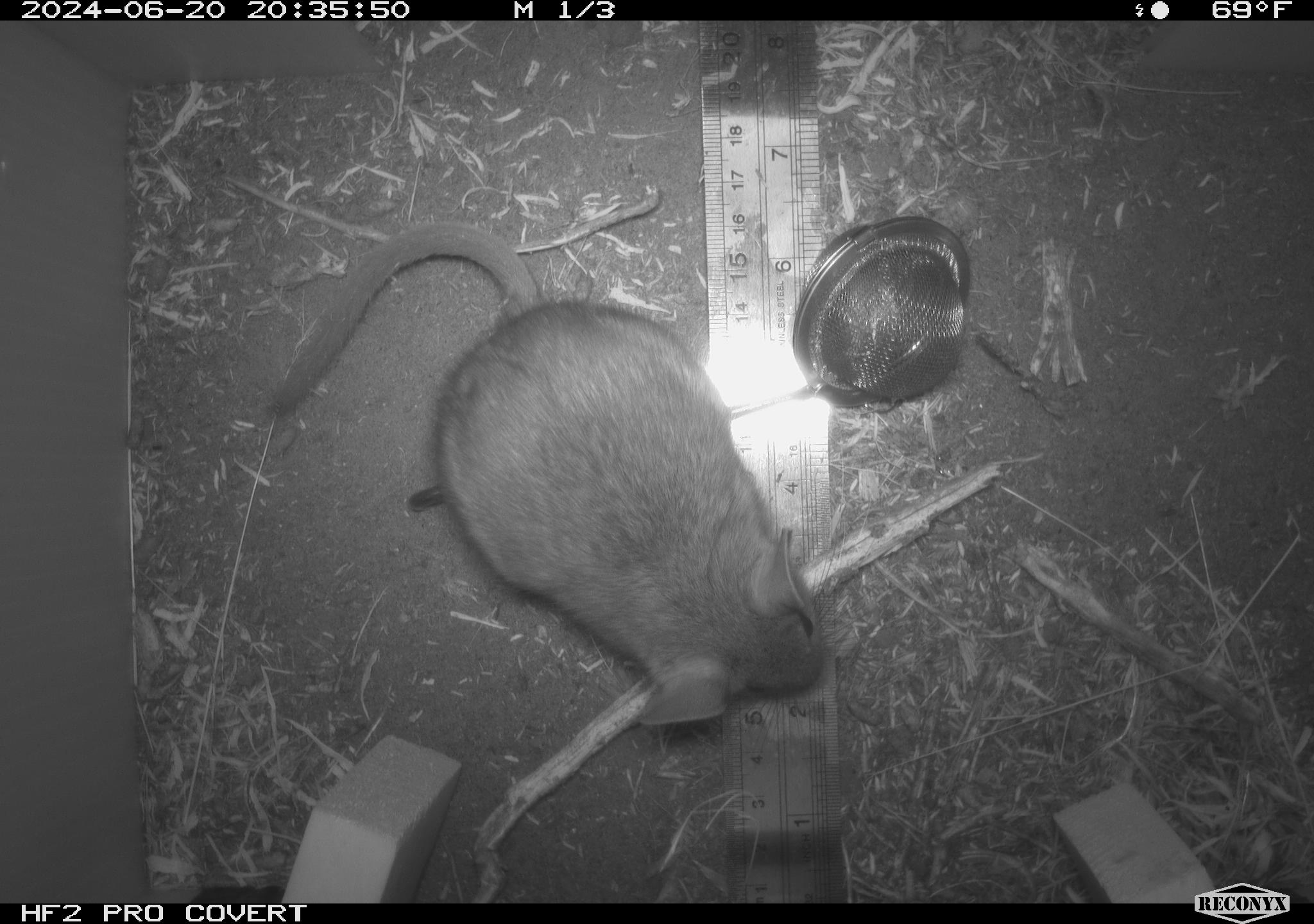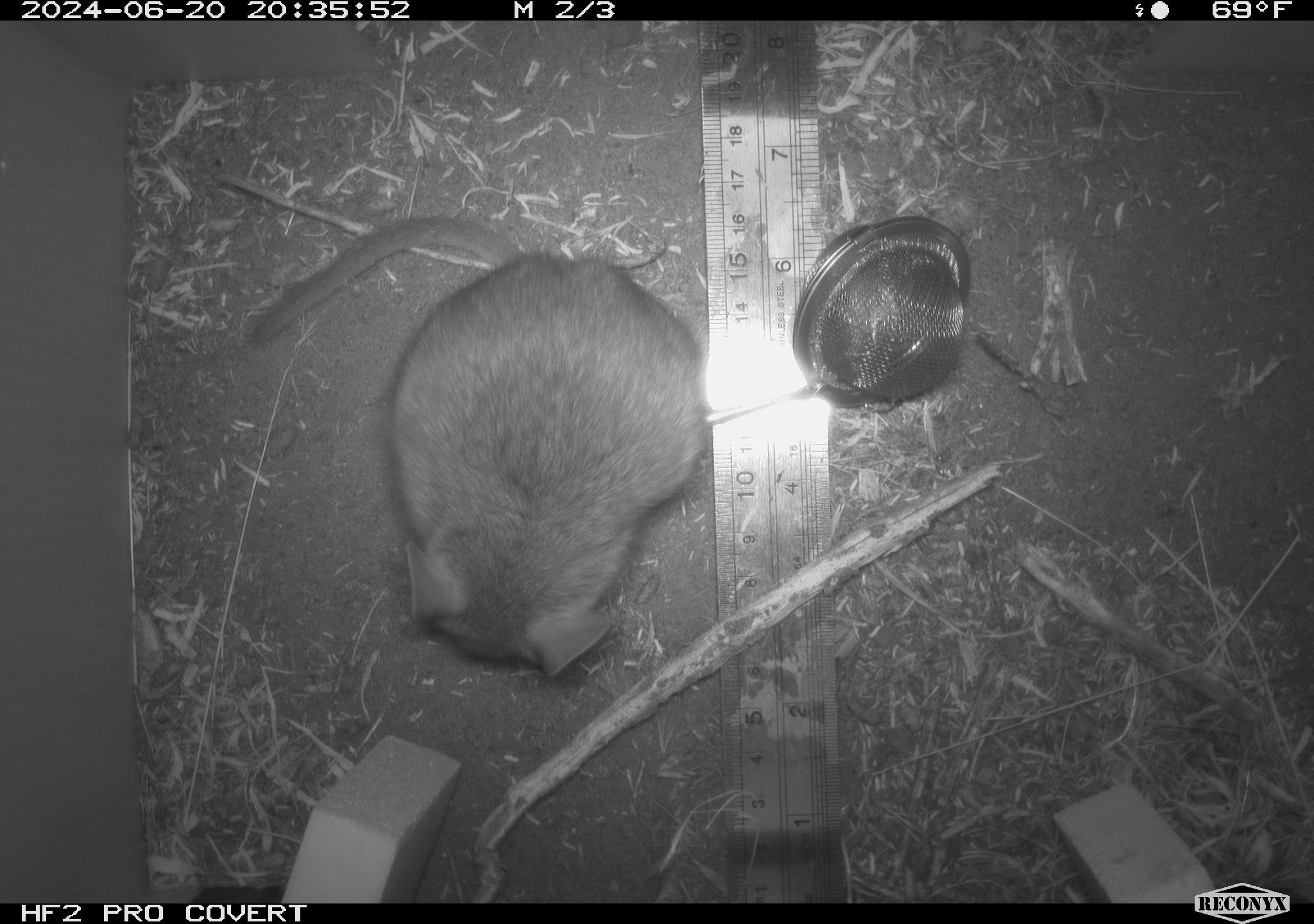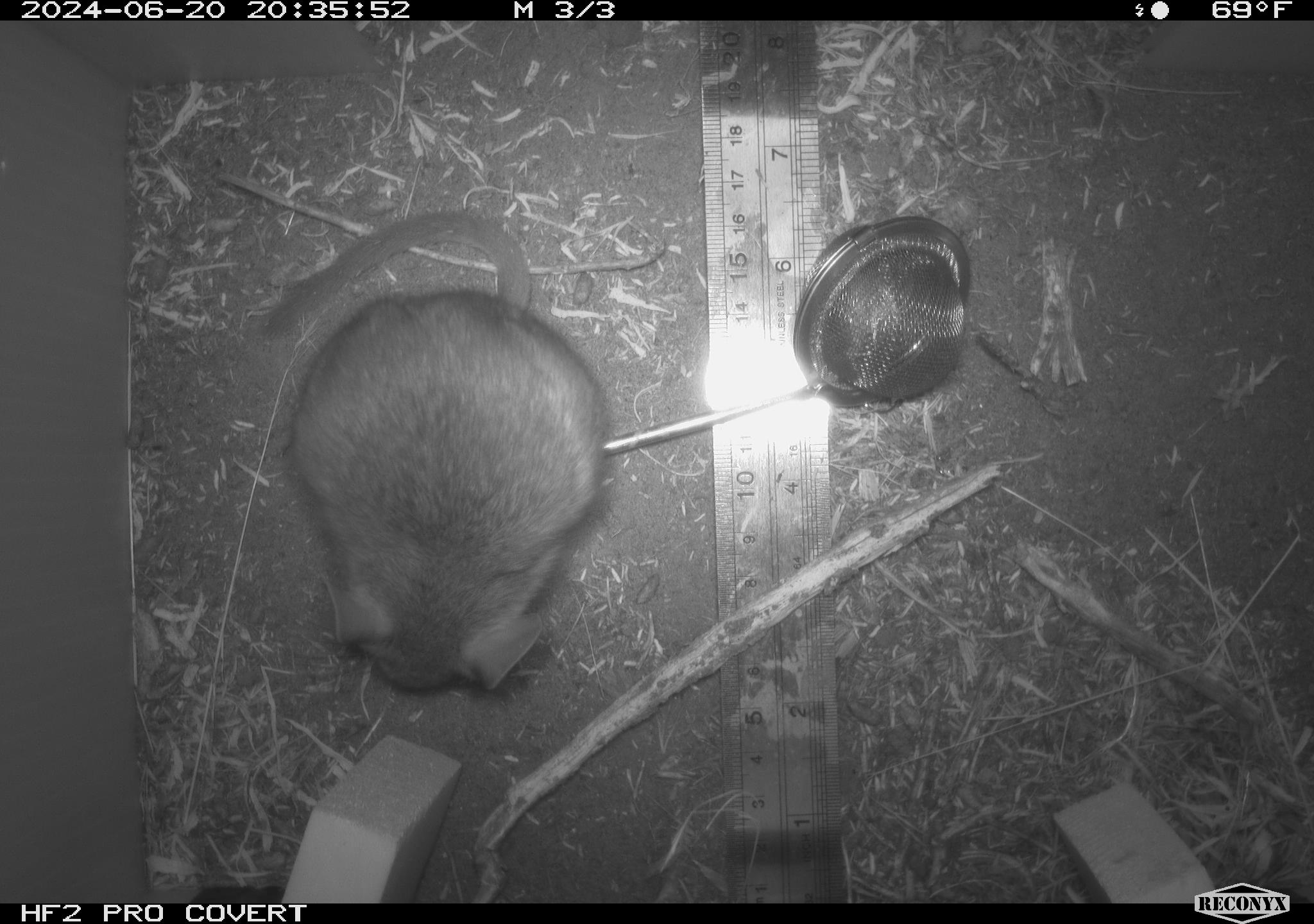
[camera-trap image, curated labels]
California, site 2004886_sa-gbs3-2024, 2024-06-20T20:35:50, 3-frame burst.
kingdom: Animalia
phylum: Chordata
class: Mammalia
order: Rodentia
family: Cricetidae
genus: Neotoma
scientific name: Neotoma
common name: pack rat or woodrat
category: neotoma species